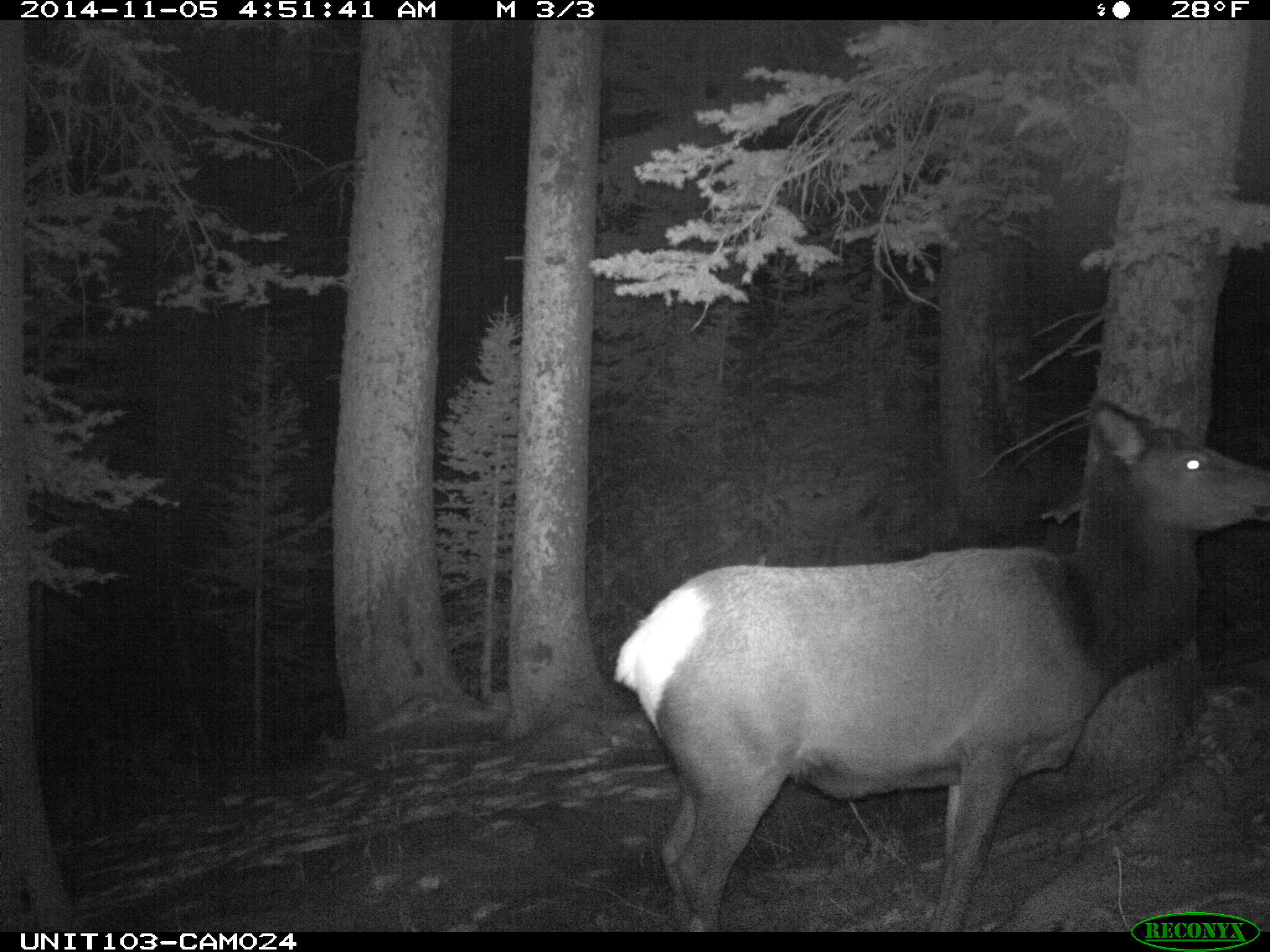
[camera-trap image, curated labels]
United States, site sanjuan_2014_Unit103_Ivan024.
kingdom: Animalia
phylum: Chordata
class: Mammalia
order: Artiodactyla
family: Cervidae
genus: Cervus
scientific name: Cervus elaphus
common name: red deer